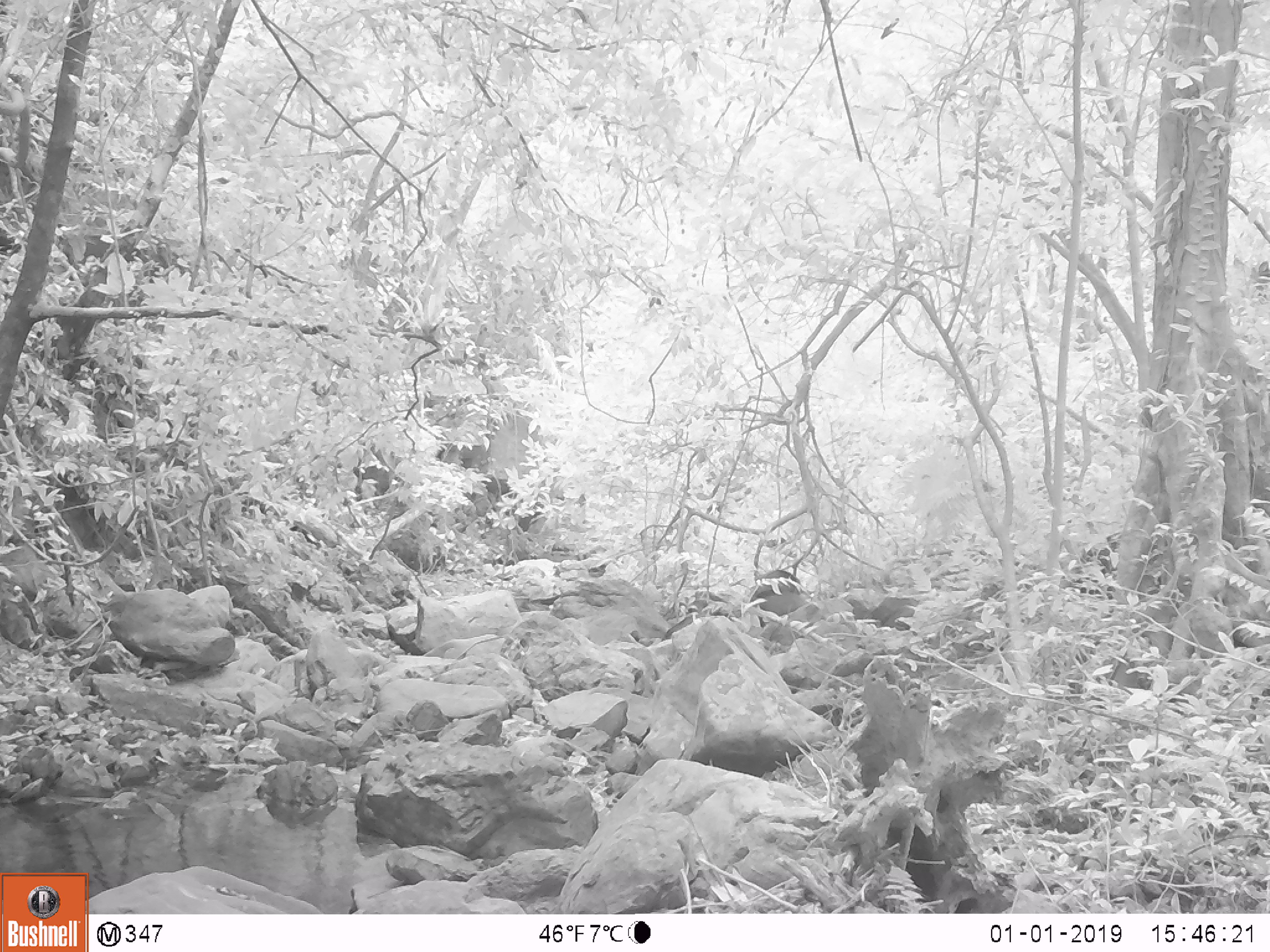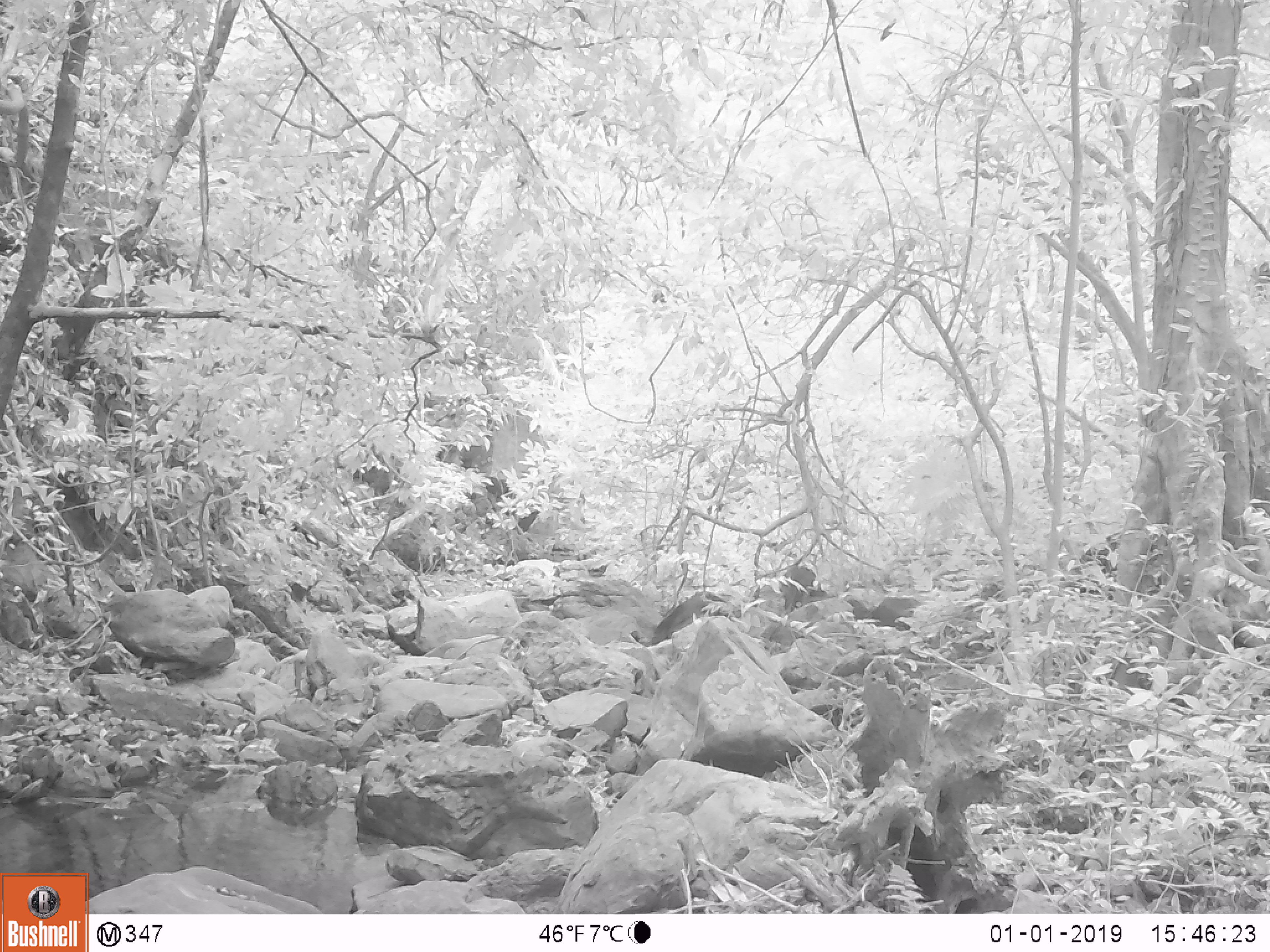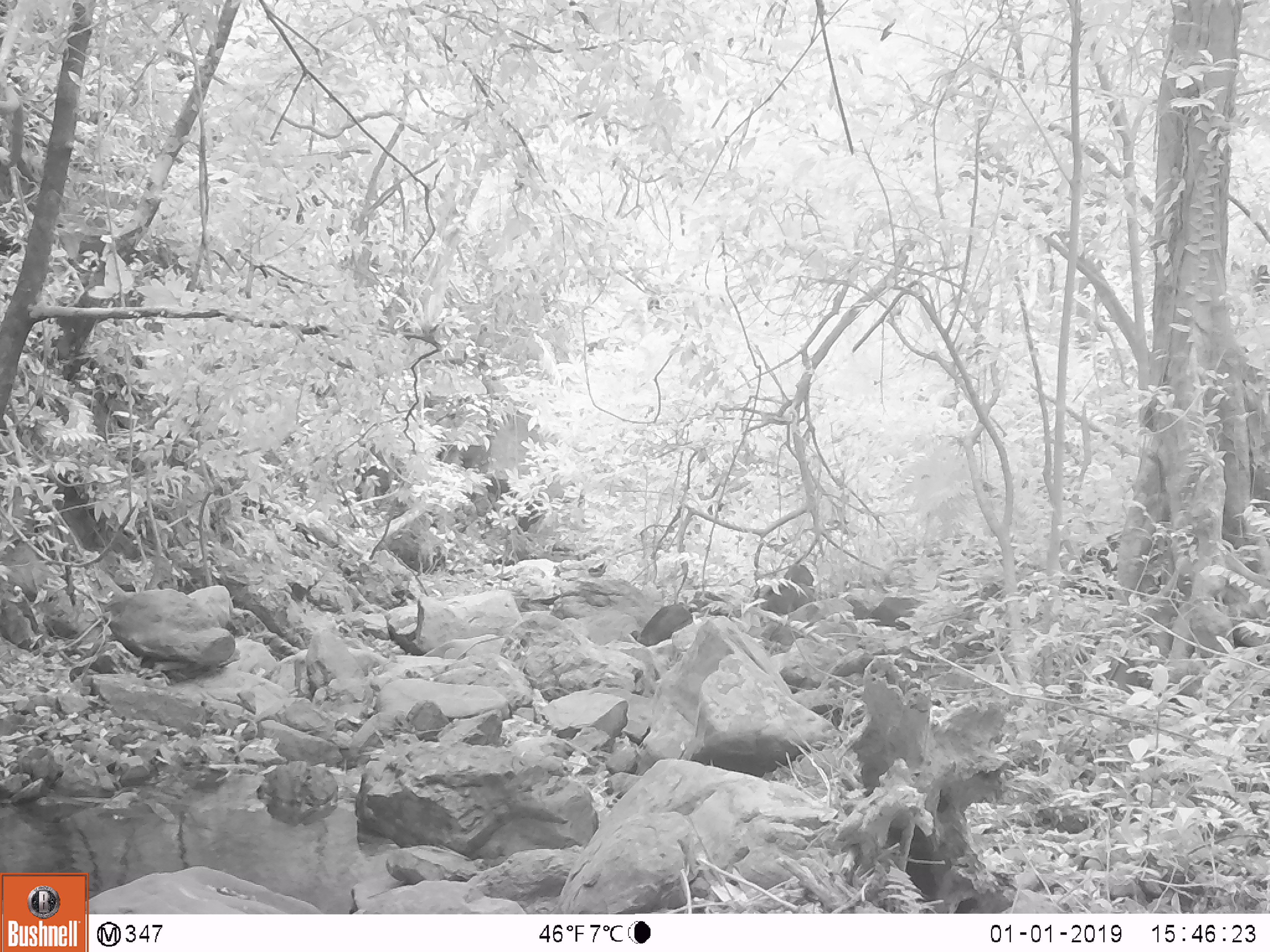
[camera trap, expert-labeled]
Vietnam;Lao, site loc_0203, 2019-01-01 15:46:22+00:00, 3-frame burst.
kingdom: Animalia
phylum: Chordata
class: Mammalia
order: Artiodactyla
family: Suidae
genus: Sus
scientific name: Sus scrofa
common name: eurasian wild pig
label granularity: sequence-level